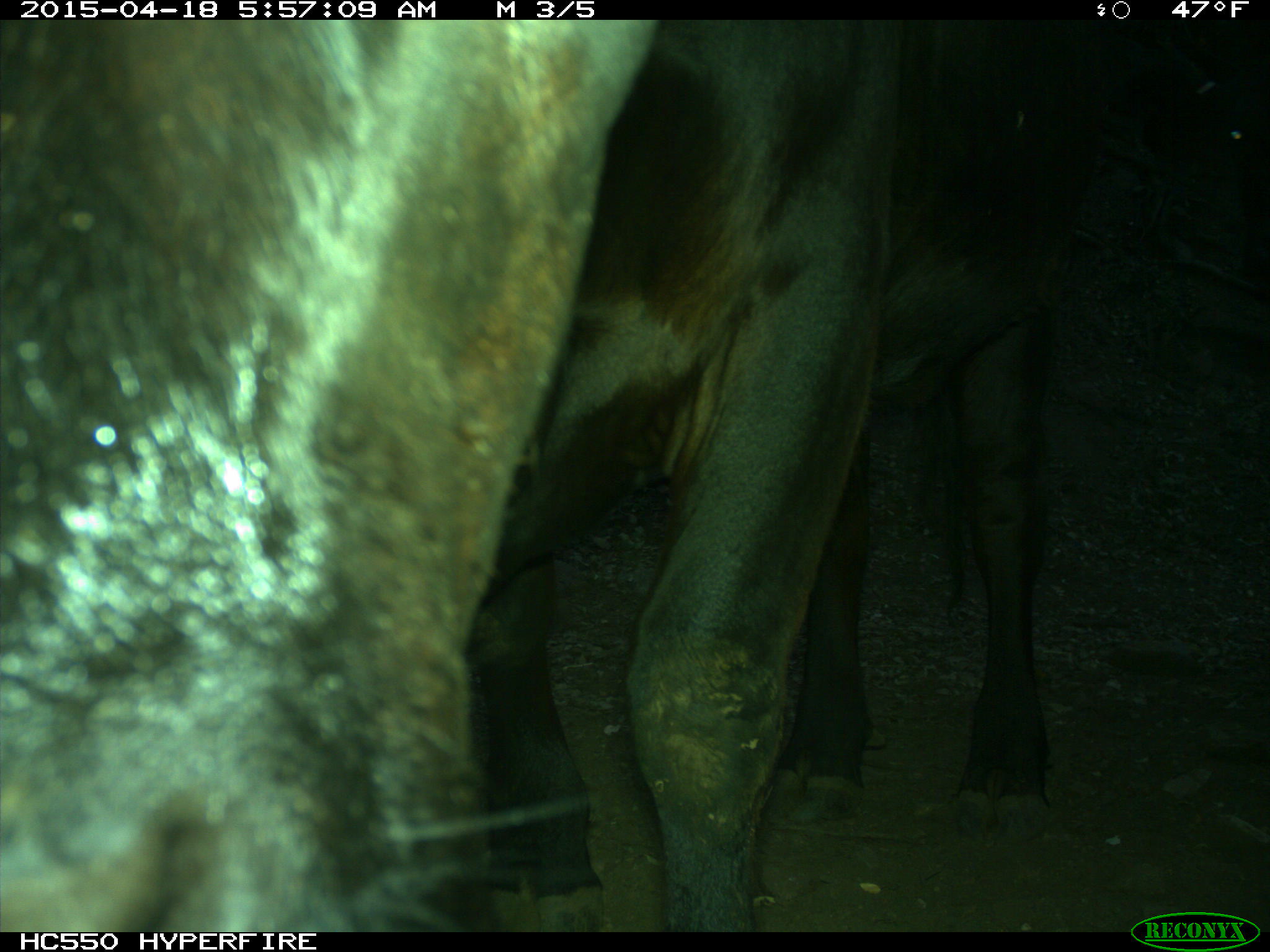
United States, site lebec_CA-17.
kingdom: Animalia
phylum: Chordata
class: Mammalia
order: Artiodactyla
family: Bovidae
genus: Bos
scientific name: Bos taurus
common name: domestic cow